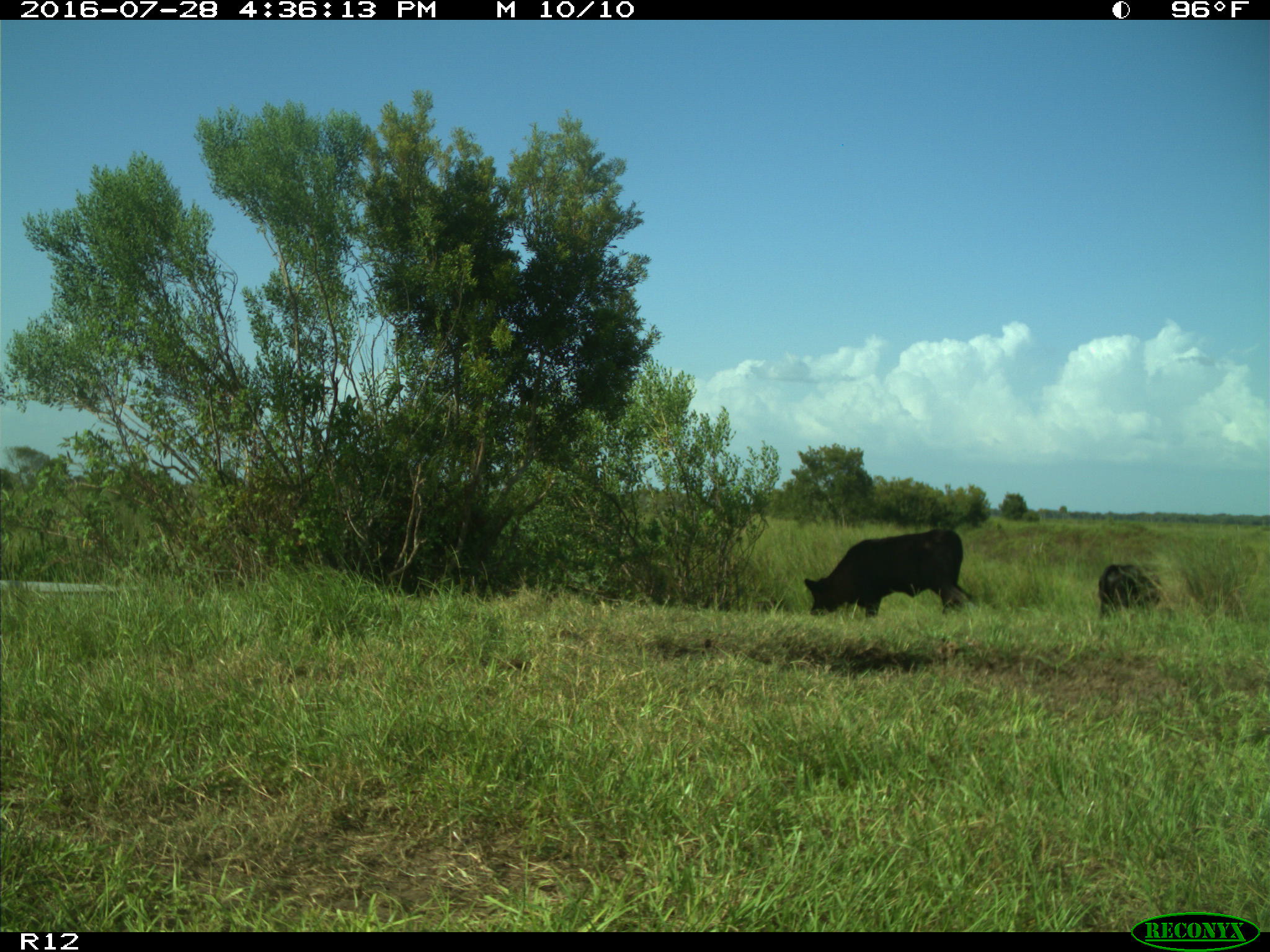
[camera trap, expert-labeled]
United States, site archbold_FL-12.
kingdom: Animalia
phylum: Chordata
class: Mammalia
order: Artiodactyla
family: Bovidae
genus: Bos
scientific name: Bos taurus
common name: domestic cow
Bos taurus (domestic cow).